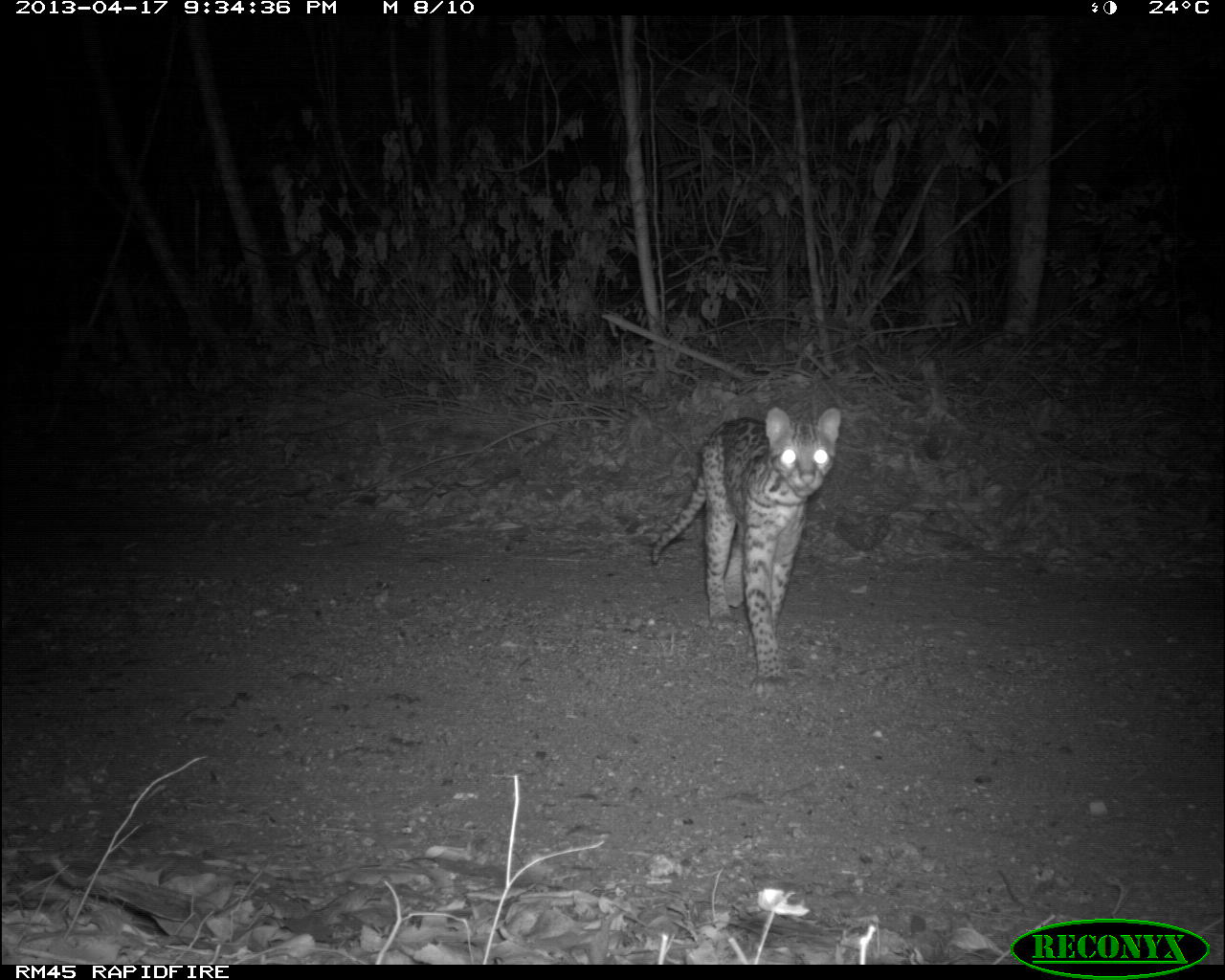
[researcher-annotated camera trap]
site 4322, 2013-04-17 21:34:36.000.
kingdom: Animalia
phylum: Chordata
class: Mammalia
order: Carnivora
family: Felidae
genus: Leopardus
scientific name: Leopardus pardalis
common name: ocelot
Leopardus pardalis (ocelot), count 1, sex male.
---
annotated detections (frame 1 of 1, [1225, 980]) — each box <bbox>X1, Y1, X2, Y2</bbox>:
leopardus pardalis: <bbox>649, 405, 842, 699</bbox>